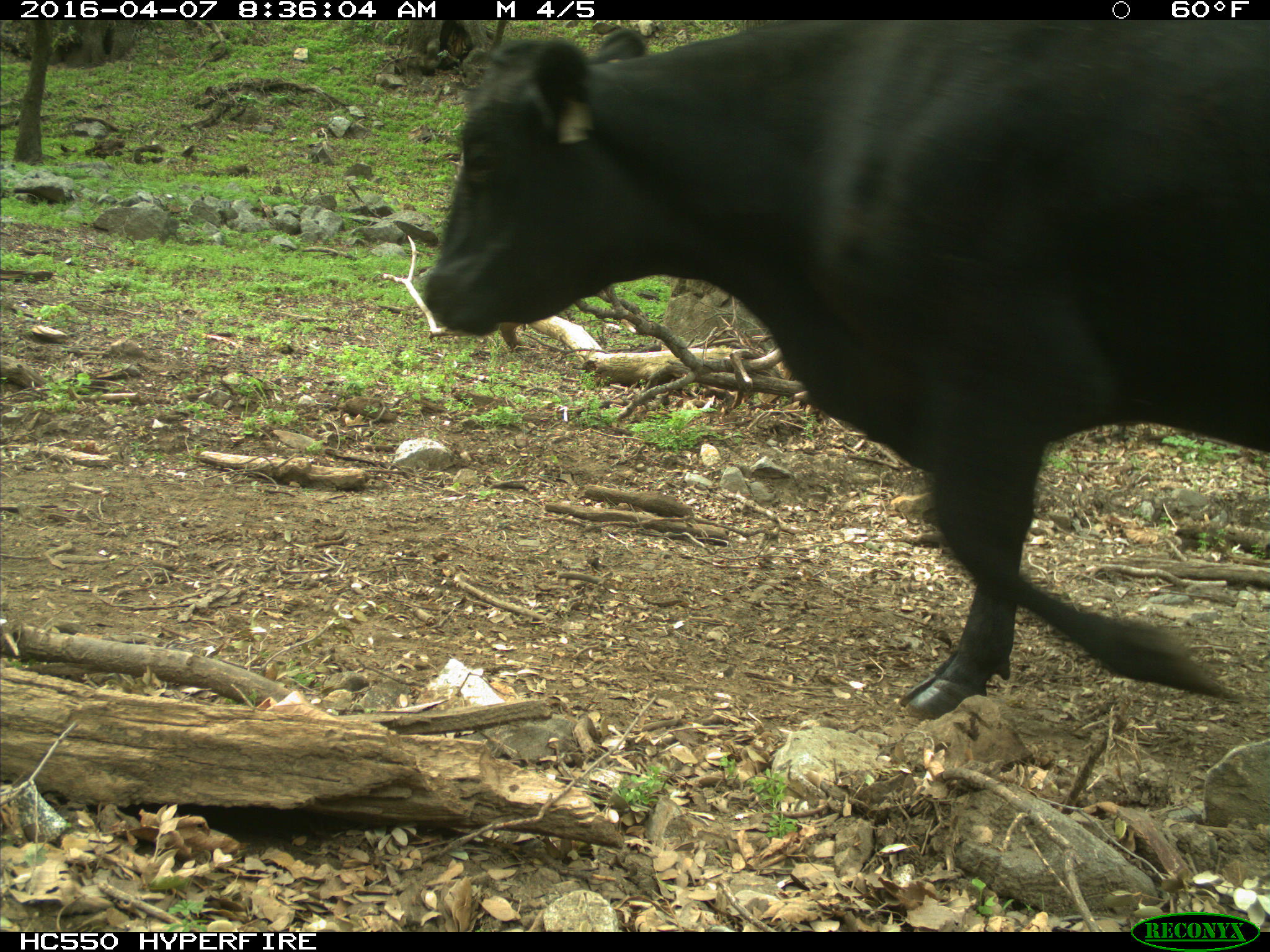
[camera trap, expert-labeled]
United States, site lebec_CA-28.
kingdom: Animalia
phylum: Chordata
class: Mammalia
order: Artiodactyla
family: Bovidae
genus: Bos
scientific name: Bos taurus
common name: domestic cow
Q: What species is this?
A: Bos taurus (domestic cow).